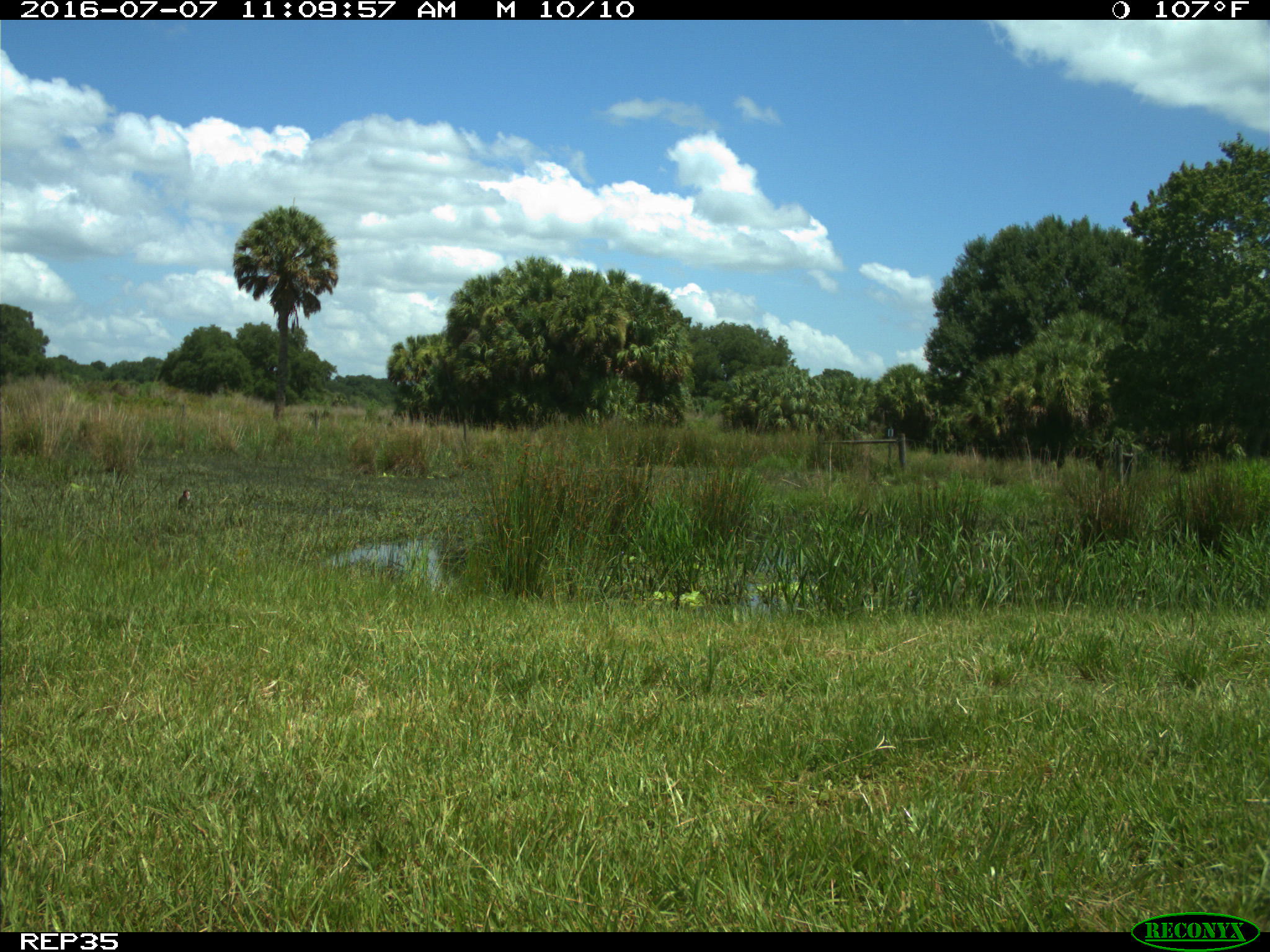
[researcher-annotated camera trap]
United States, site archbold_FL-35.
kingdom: Animalia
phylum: Chordata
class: Aves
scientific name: Aves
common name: birds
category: unidentified bird